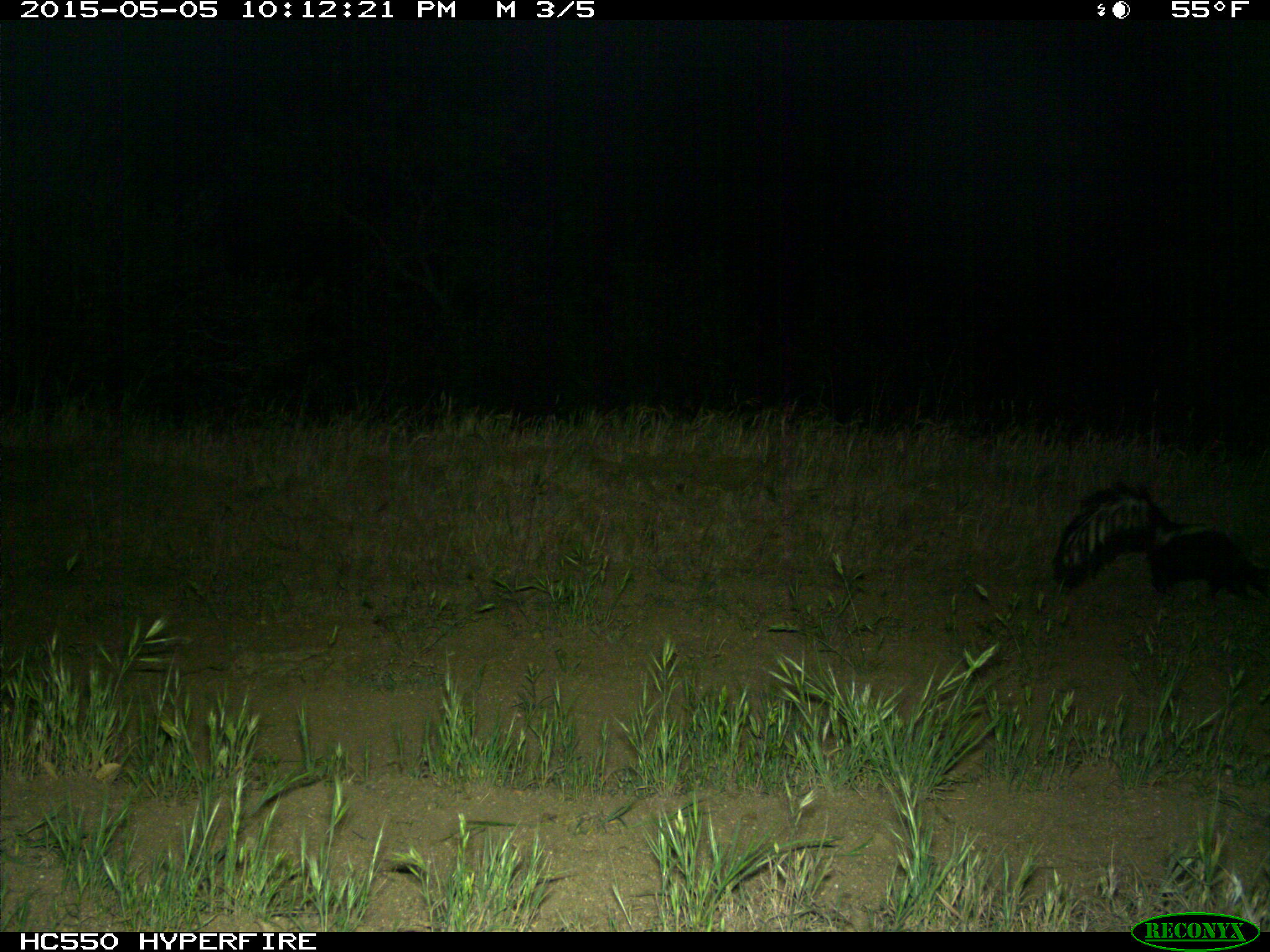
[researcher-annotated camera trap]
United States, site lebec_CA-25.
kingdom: Animalia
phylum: Chordata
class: Mammalia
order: Carnivora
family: Mephitidae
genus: Mephitis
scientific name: Mephitis mephitis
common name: striped skunk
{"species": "Mephitis mephitis (striped skunk)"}